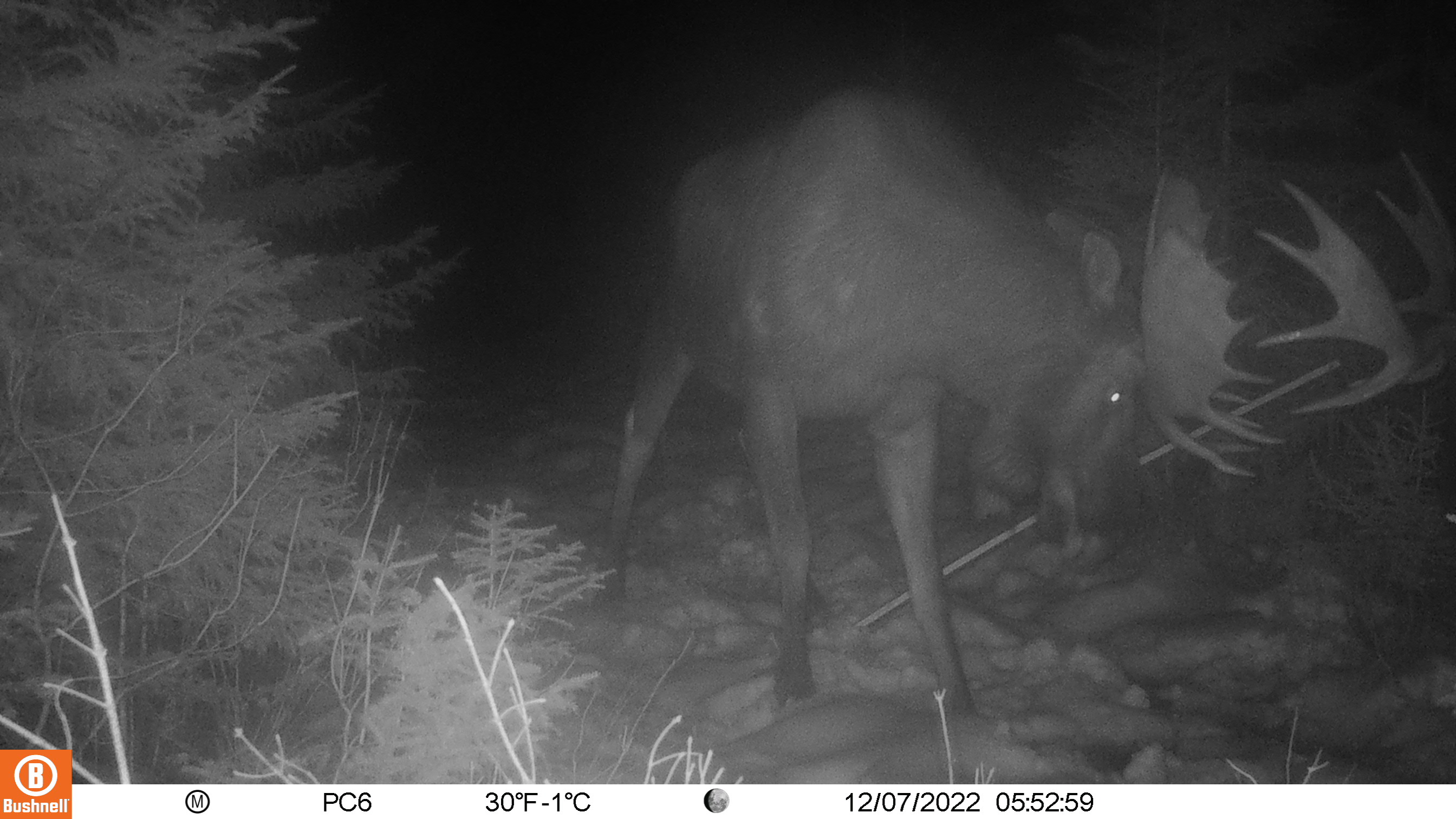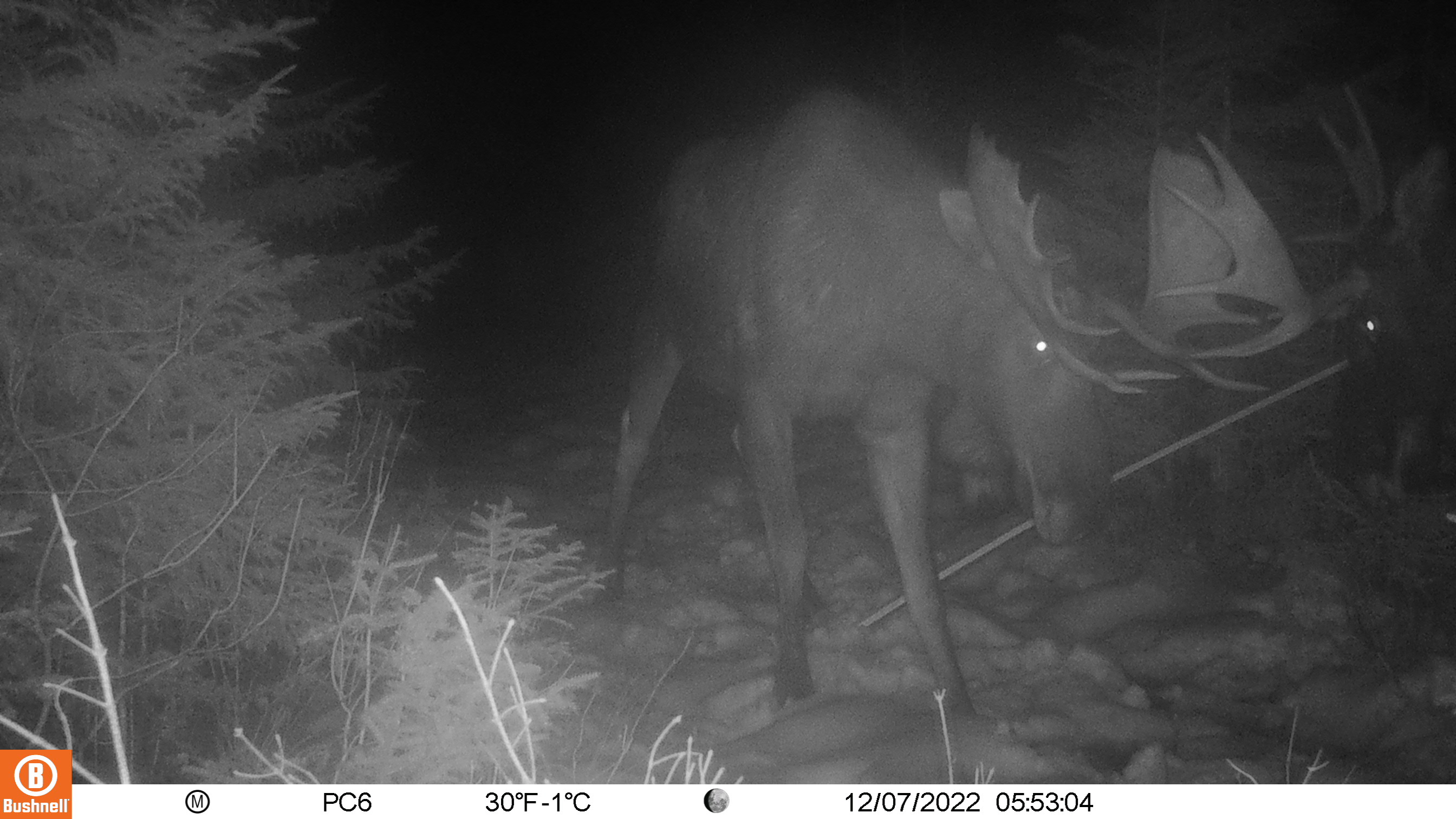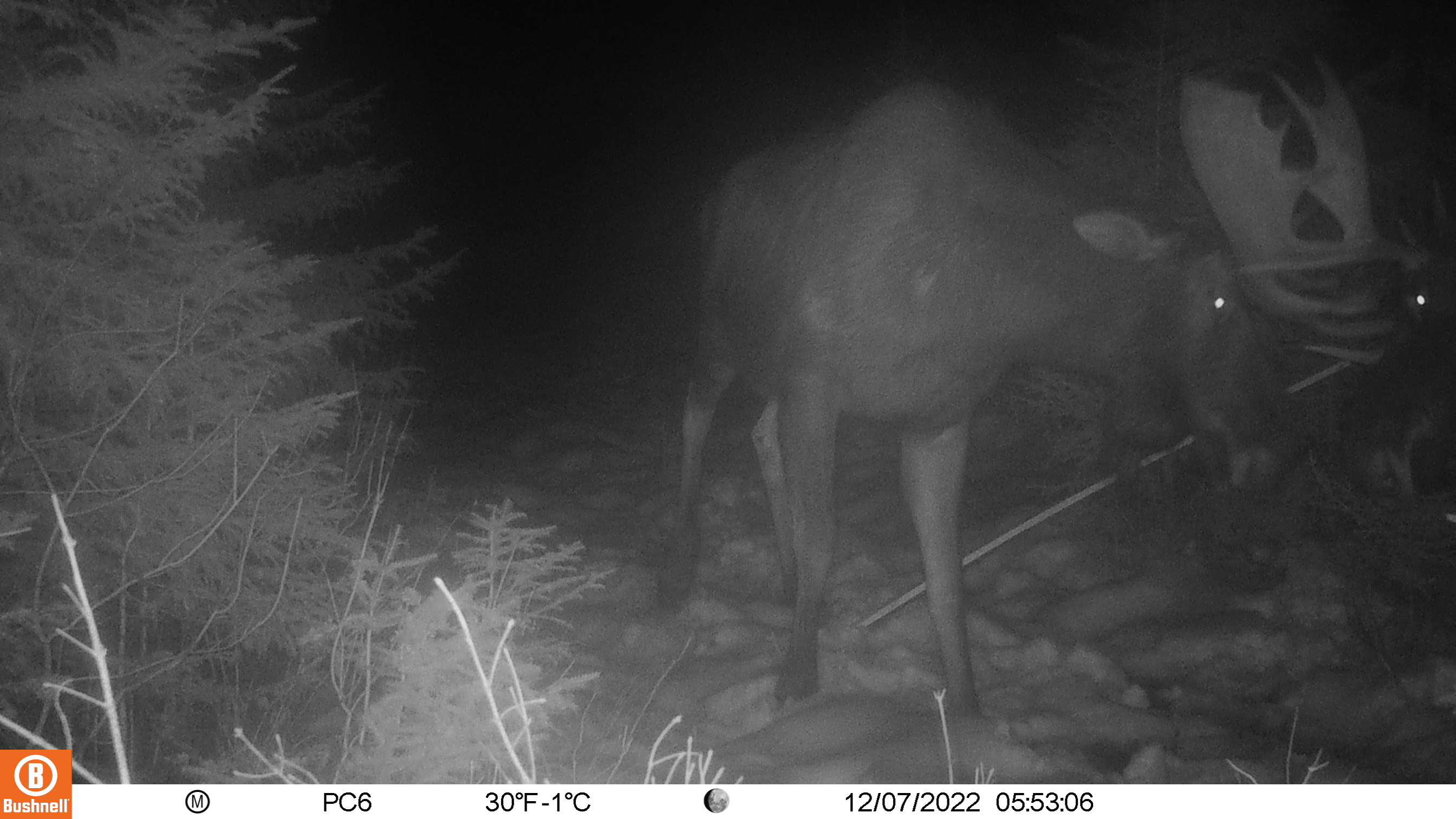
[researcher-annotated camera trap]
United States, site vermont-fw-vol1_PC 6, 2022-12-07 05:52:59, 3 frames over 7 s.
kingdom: Animalia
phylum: Chordata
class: Mammalia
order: Artiodactyla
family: Cervidae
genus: Alces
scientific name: Alces alces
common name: moose